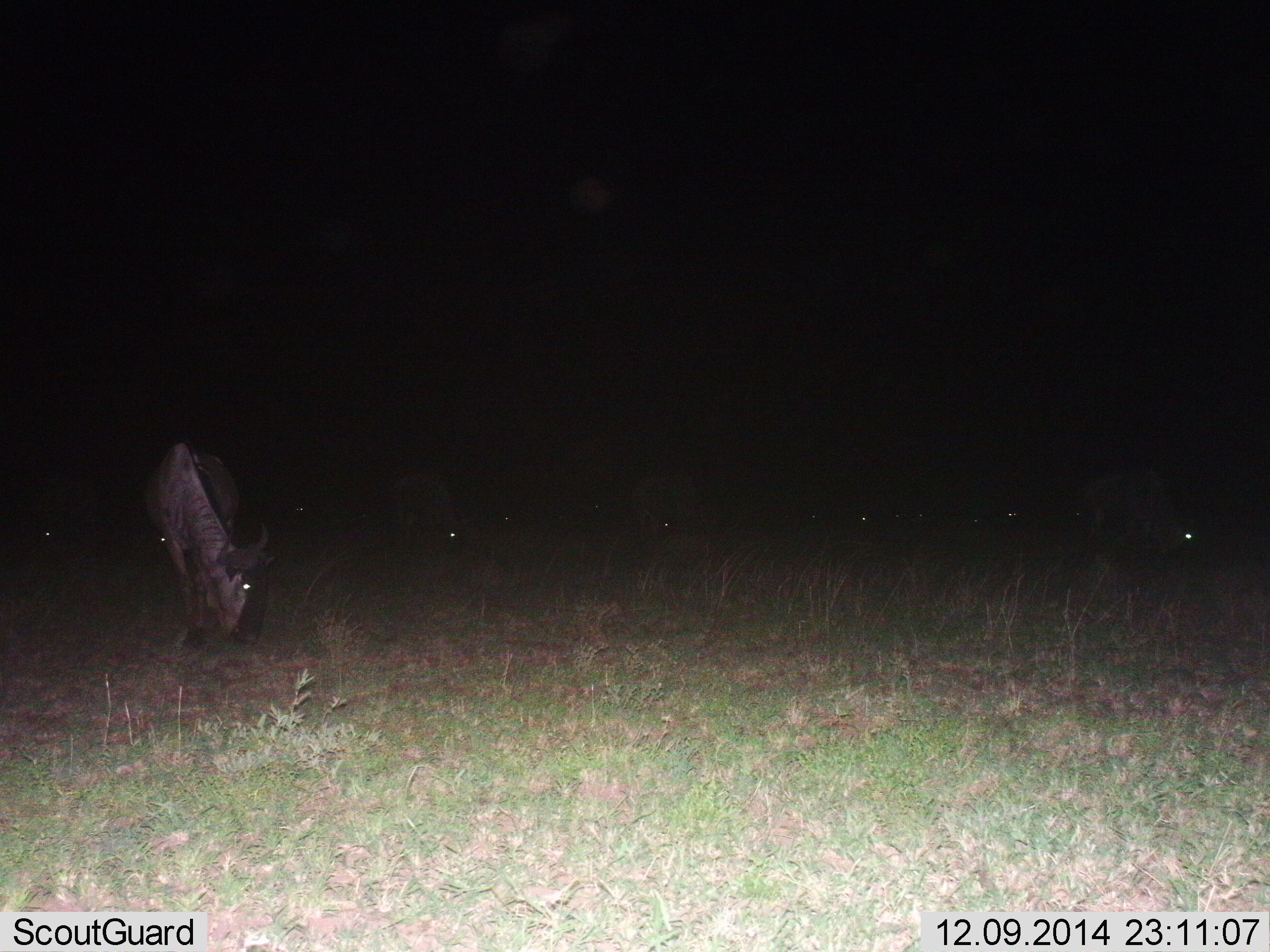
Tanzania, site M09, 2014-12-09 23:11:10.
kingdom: Animalia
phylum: Chordata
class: Mammalia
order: Artiodactyla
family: Bovidae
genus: Connochaetes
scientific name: Connochaetes taurinus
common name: blue wildebeest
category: wildebeest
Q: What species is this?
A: Wildebeest (blue wildebeest) (Connochaetes taurinus).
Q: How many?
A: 2.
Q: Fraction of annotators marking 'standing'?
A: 40%.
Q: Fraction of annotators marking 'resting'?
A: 0%.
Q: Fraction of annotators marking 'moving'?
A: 10%.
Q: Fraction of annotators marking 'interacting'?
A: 0%.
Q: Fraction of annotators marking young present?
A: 0%.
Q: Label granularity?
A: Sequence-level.